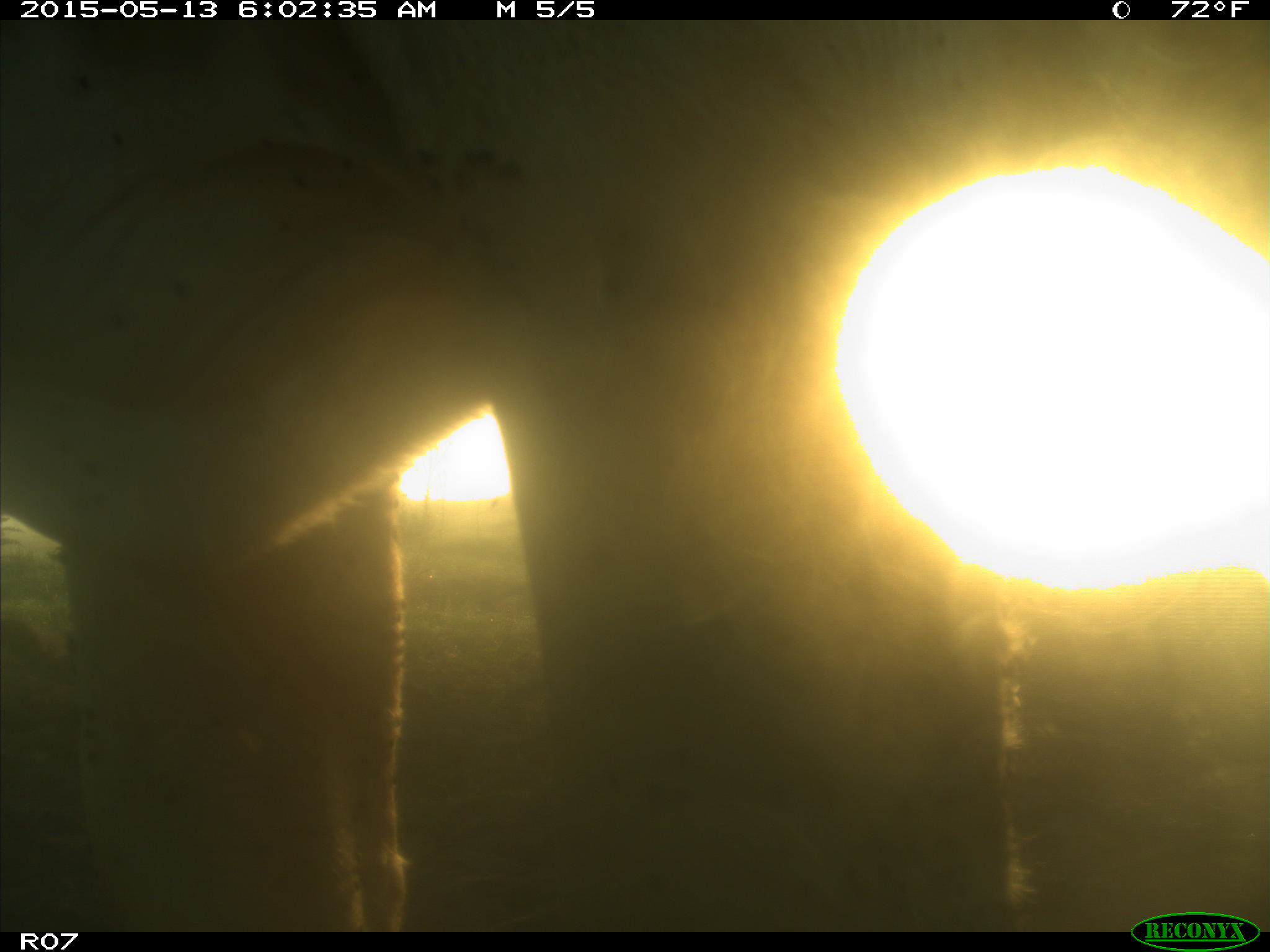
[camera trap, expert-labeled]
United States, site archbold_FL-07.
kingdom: Animalia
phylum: Chordata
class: Mammalia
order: Artiodactyla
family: Bovidae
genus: Bos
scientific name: Bos taurus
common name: domestic cow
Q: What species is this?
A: Bos taurus (domestic cow).